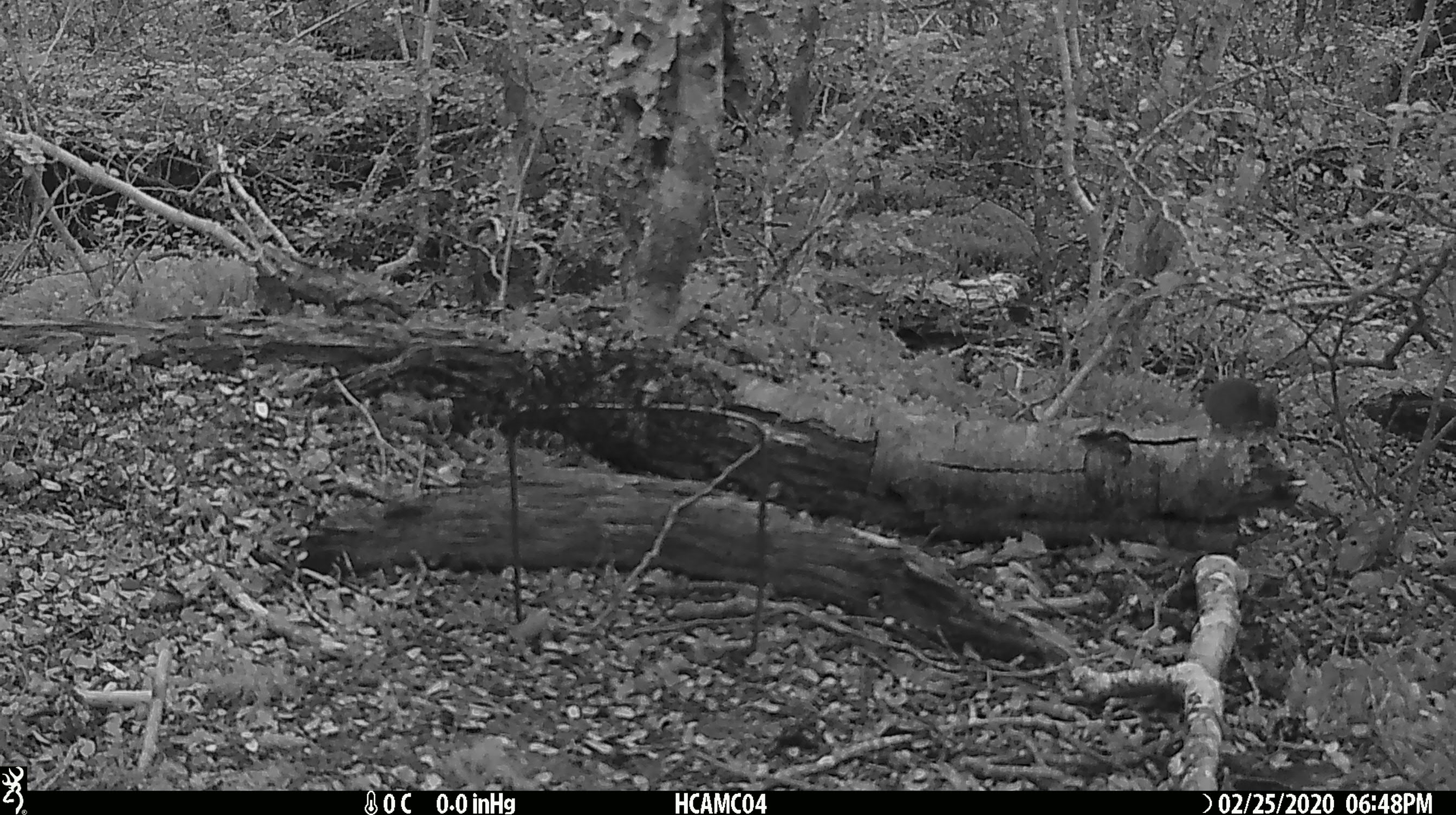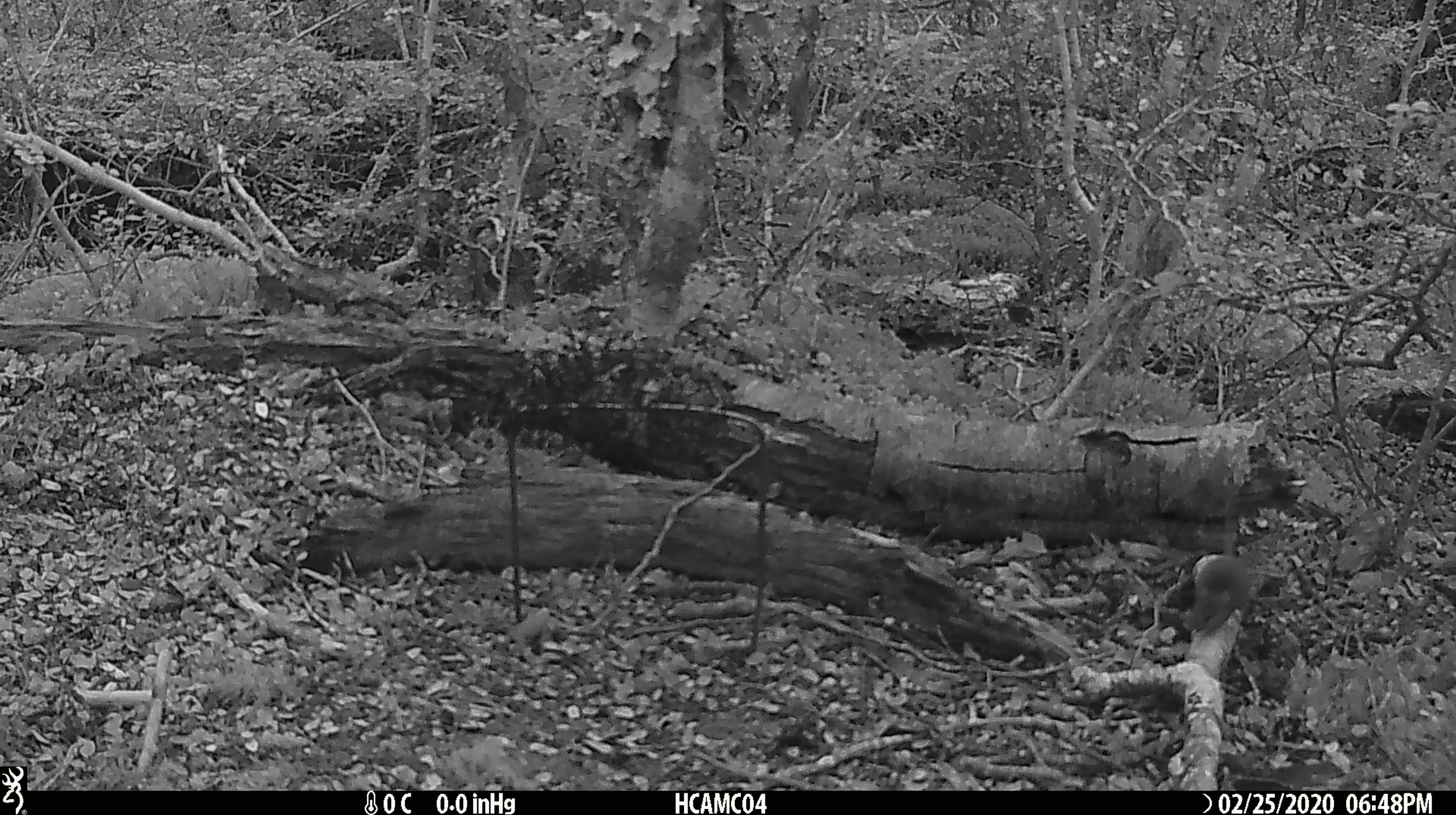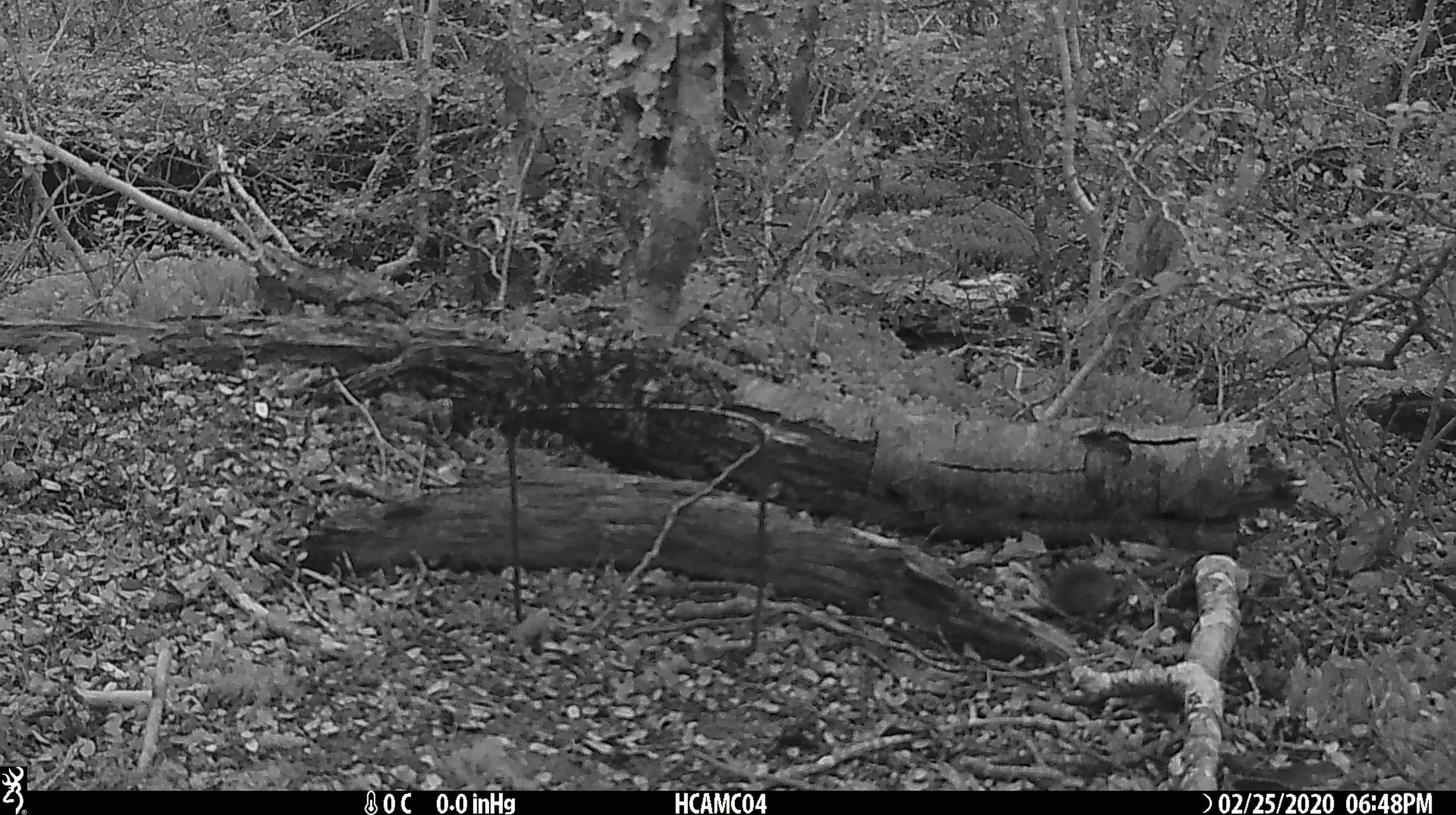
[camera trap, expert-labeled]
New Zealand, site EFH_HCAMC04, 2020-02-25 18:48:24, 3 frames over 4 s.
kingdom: Animalia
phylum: Chordata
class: Mammalia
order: Rodentia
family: Muridae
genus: Mus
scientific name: Mus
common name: mouse